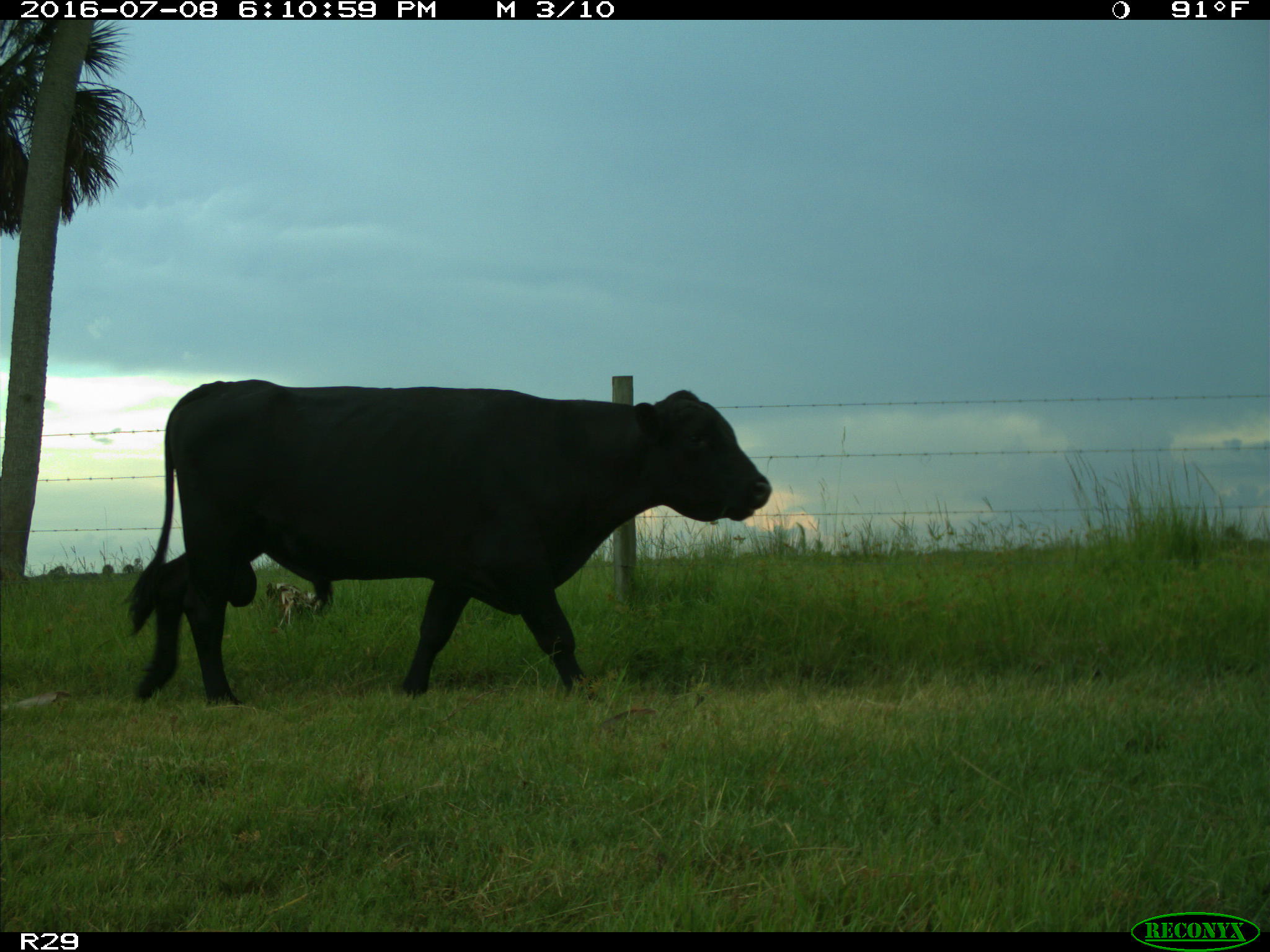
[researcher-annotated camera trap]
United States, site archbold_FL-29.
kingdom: Animalia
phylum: Chordata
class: Mammalia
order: Artiodactyla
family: Bovidae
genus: Bos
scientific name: Bos taurus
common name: domestic cow